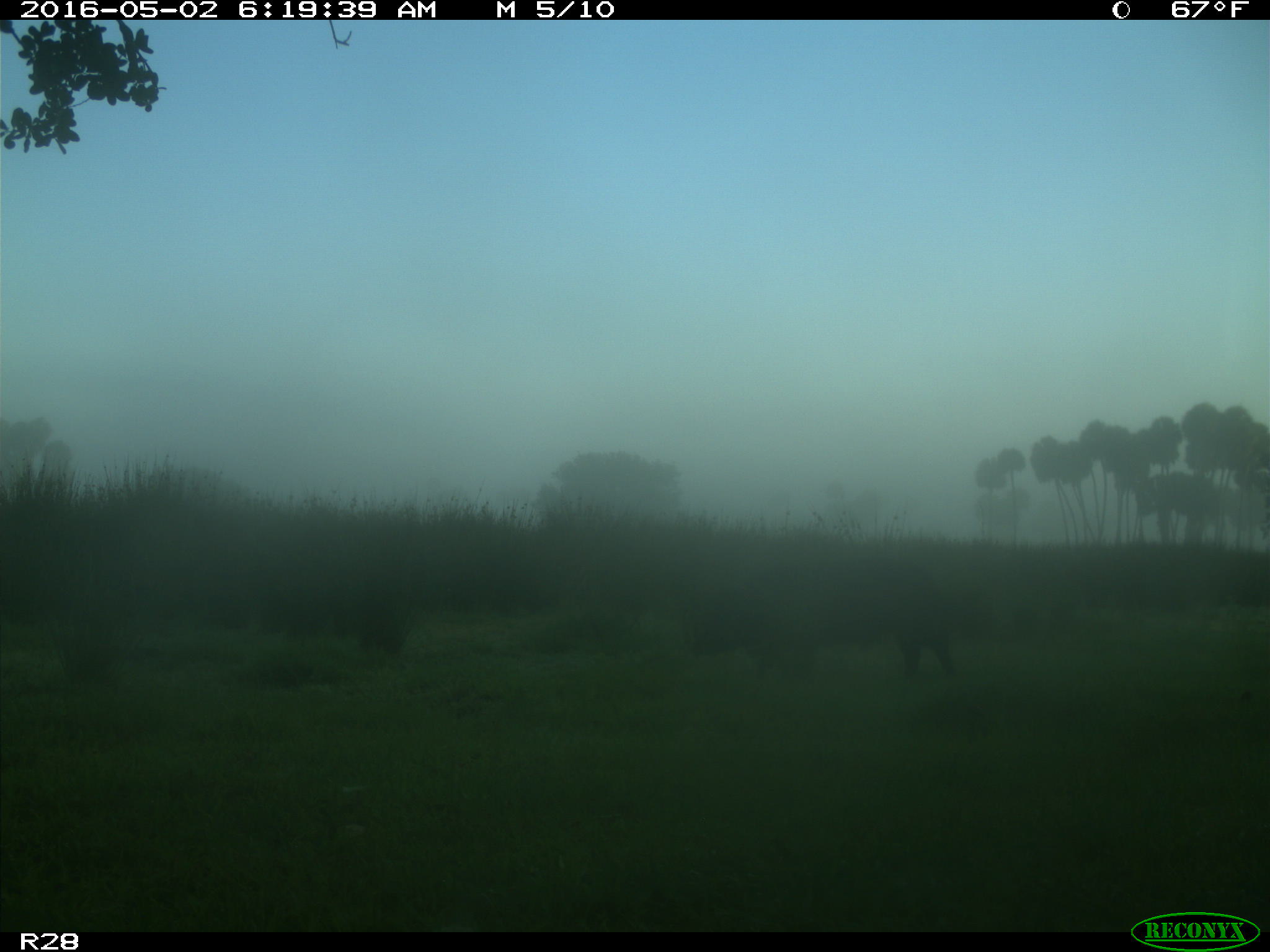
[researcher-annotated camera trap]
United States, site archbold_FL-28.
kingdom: Animalia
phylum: Chordata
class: Mammalia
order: Artiodactyla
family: Suidae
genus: Sus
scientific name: Sus scrofa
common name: wild boar